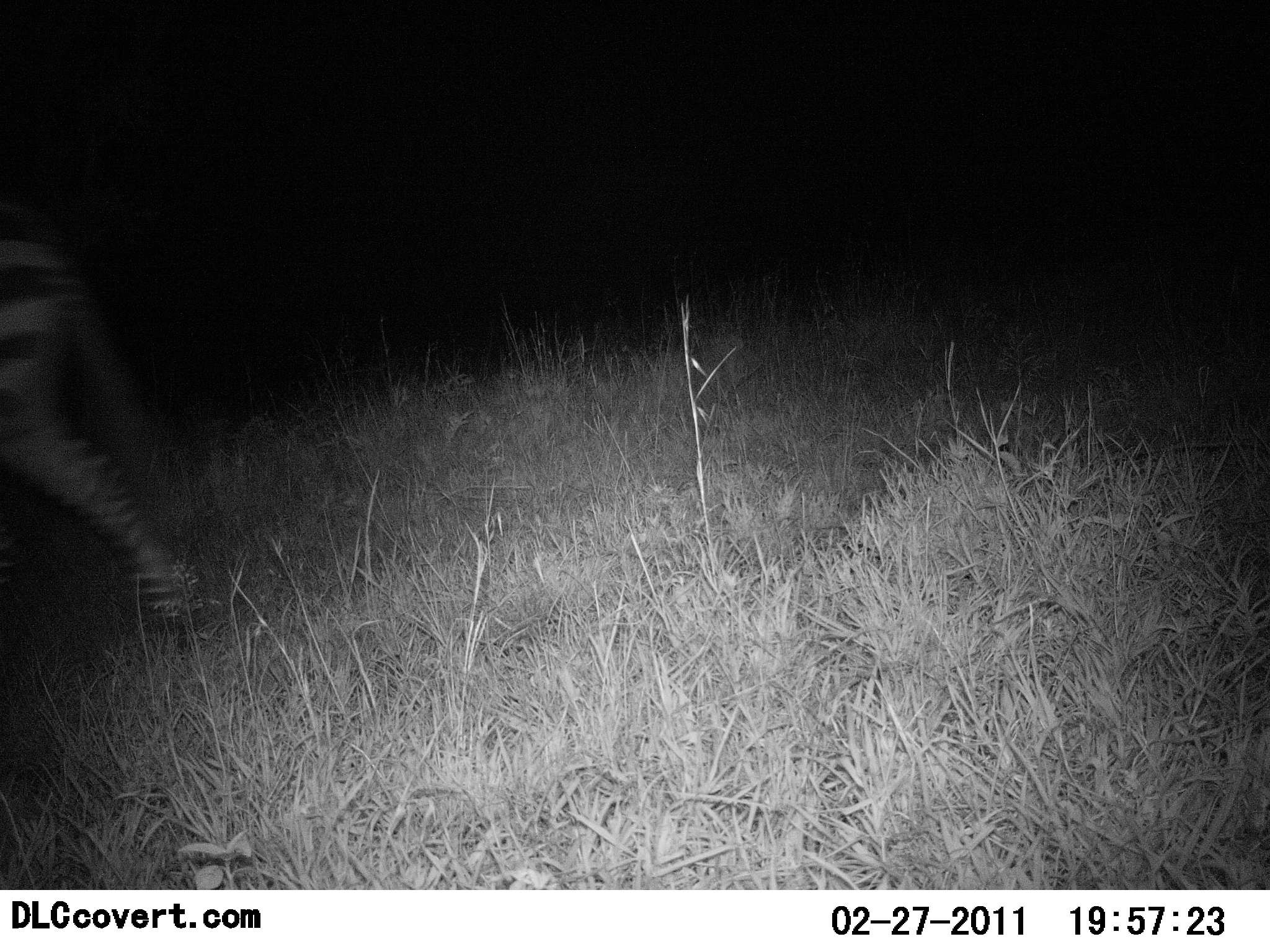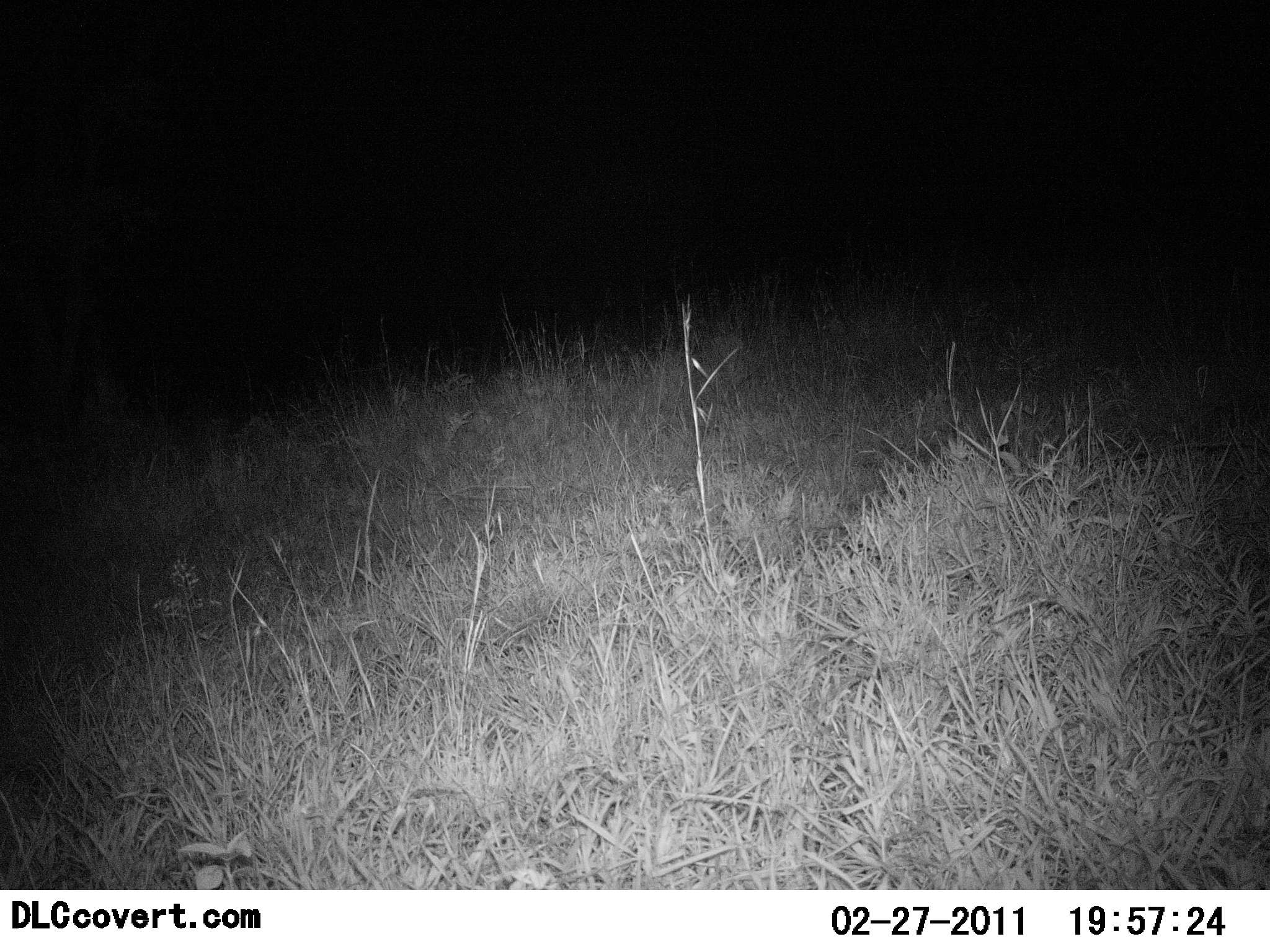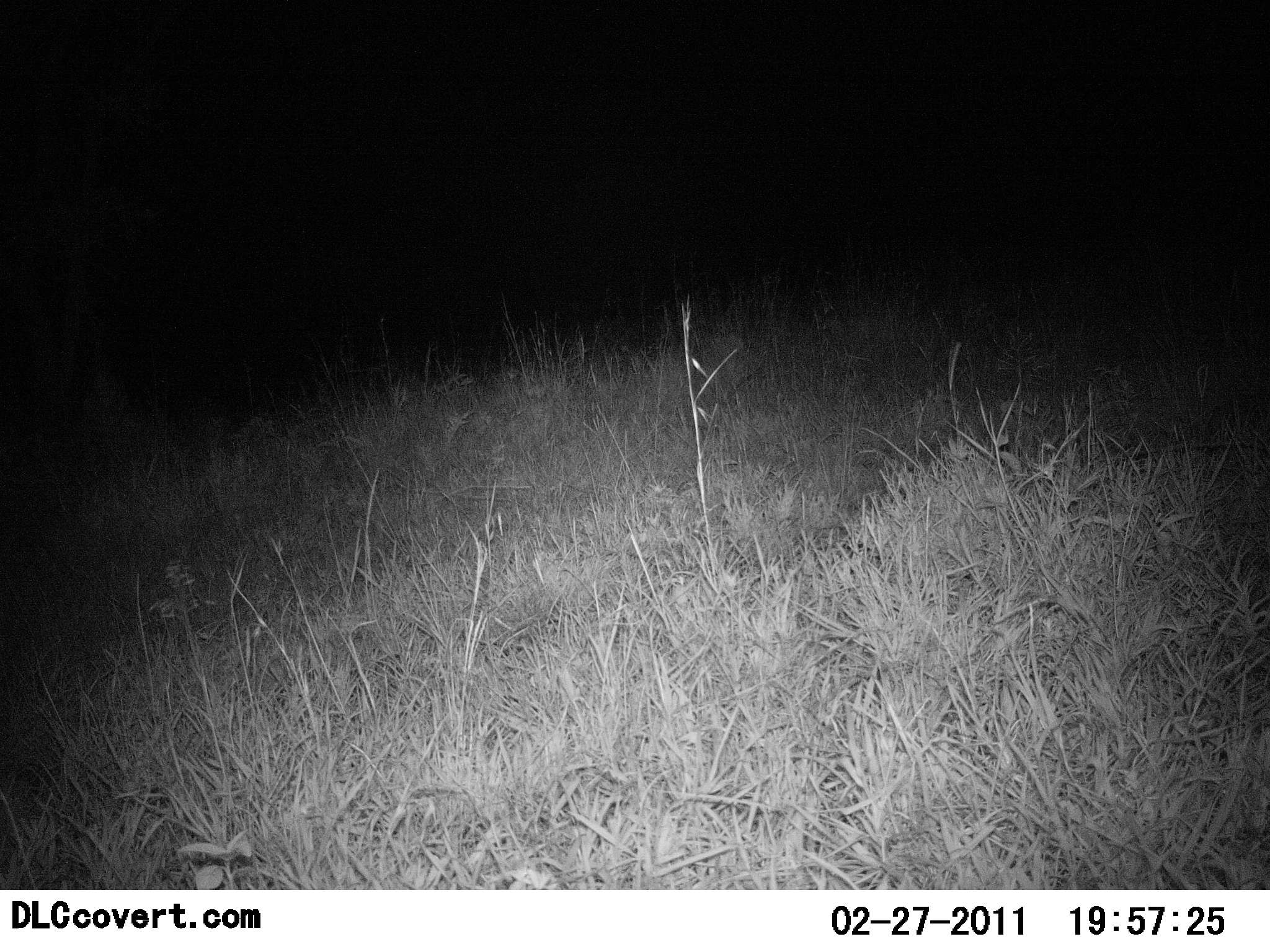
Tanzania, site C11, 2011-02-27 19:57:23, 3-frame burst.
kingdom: Animalia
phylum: Chordata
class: Mammalia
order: Perissodactyla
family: Equidae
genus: Equus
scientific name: Equus quagga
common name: plains zebra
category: zebra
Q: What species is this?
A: Zebra (plains zebra) (Equus quagga).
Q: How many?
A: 1.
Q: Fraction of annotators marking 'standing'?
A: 0%.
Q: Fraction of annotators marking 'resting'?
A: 0%.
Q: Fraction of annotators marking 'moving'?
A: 100%.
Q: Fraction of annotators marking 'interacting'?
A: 0%.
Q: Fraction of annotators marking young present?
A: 0%.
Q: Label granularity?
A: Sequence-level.